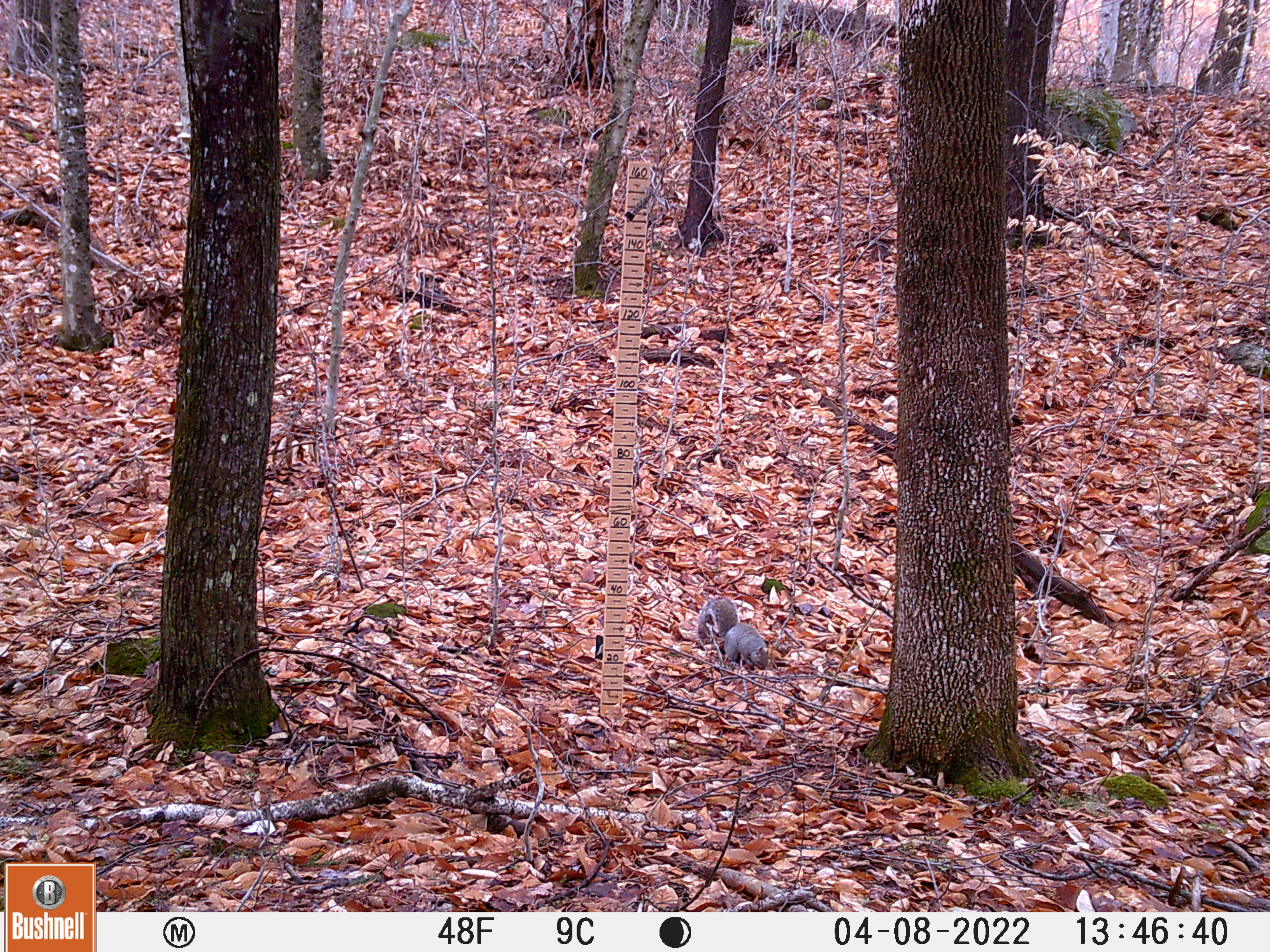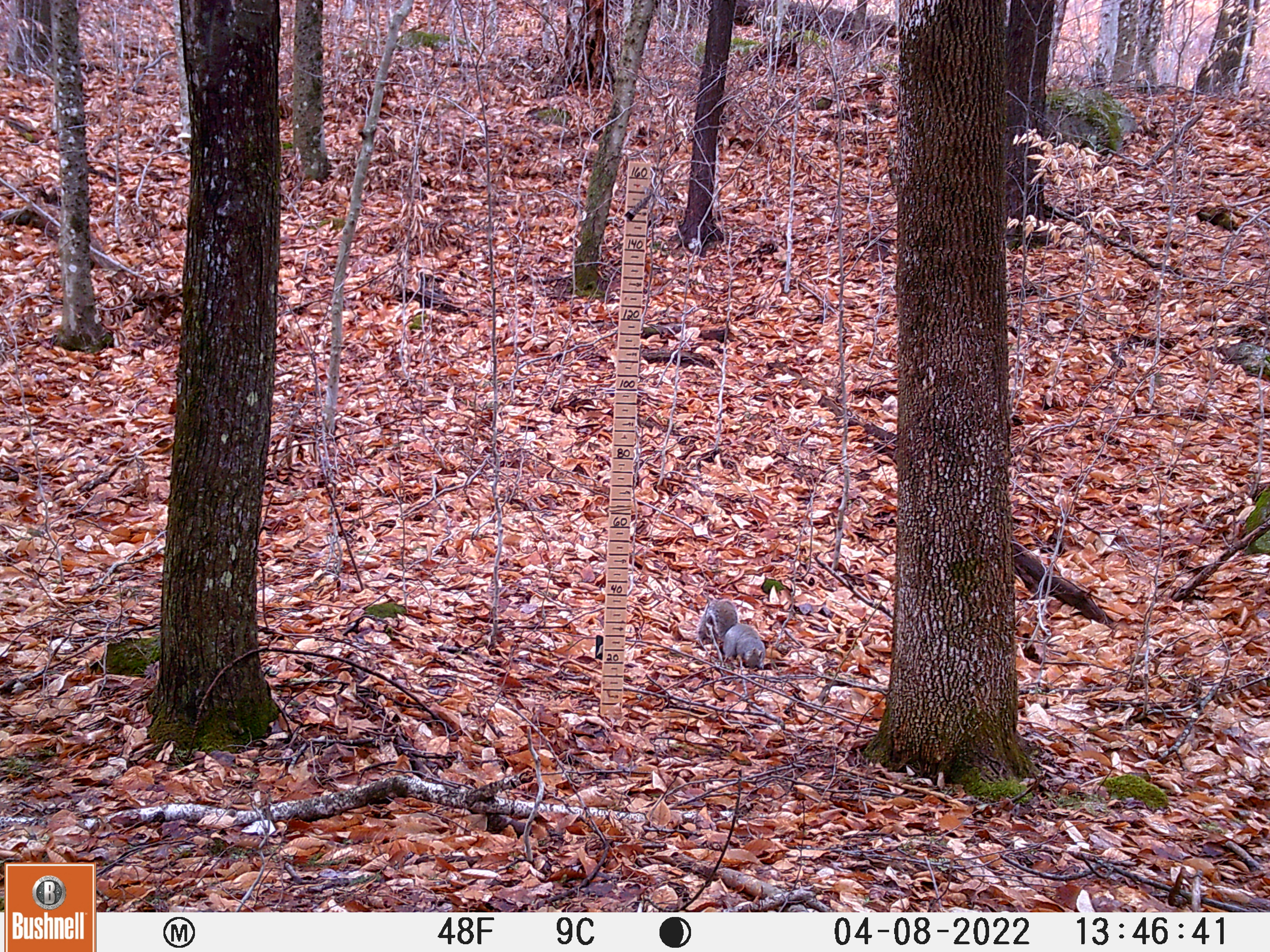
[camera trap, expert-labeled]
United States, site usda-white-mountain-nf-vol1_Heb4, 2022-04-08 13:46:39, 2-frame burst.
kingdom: Animalia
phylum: Chordata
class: Mammalia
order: Rodentia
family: Sciuridae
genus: Sciurus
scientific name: Sciurus carolinensis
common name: gray squirrel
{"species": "gray squirrel (Sciurus carolinensis)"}